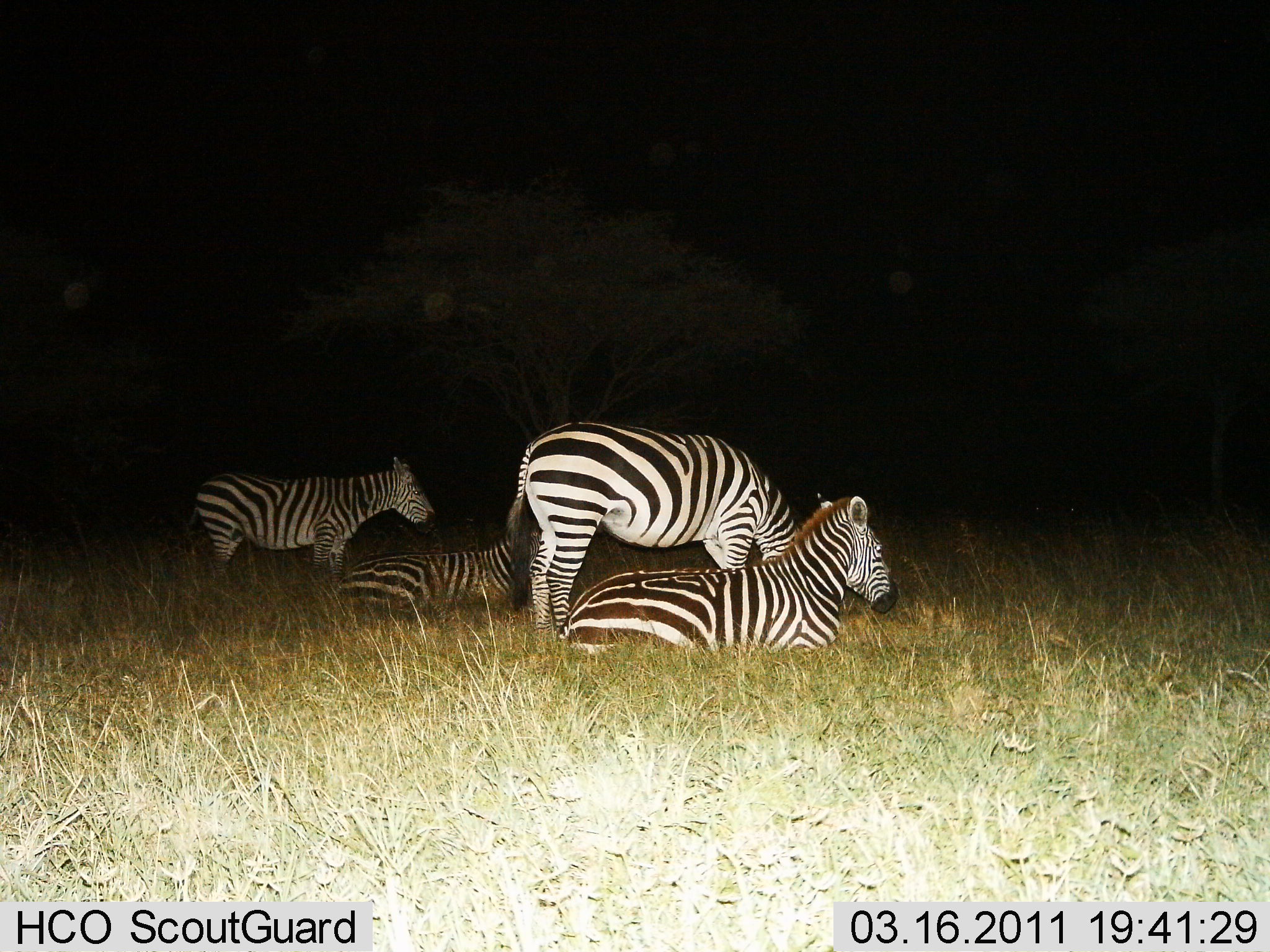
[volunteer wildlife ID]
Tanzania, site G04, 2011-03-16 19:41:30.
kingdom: Animalia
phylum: Chordata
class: Mammalia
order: Perissodactyla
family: Equidae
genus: Equus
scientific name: Equus quagga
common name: plains zebra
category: zebra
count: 4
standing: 67%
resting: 100%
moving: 0%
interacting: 0%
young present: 17%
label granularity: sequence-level